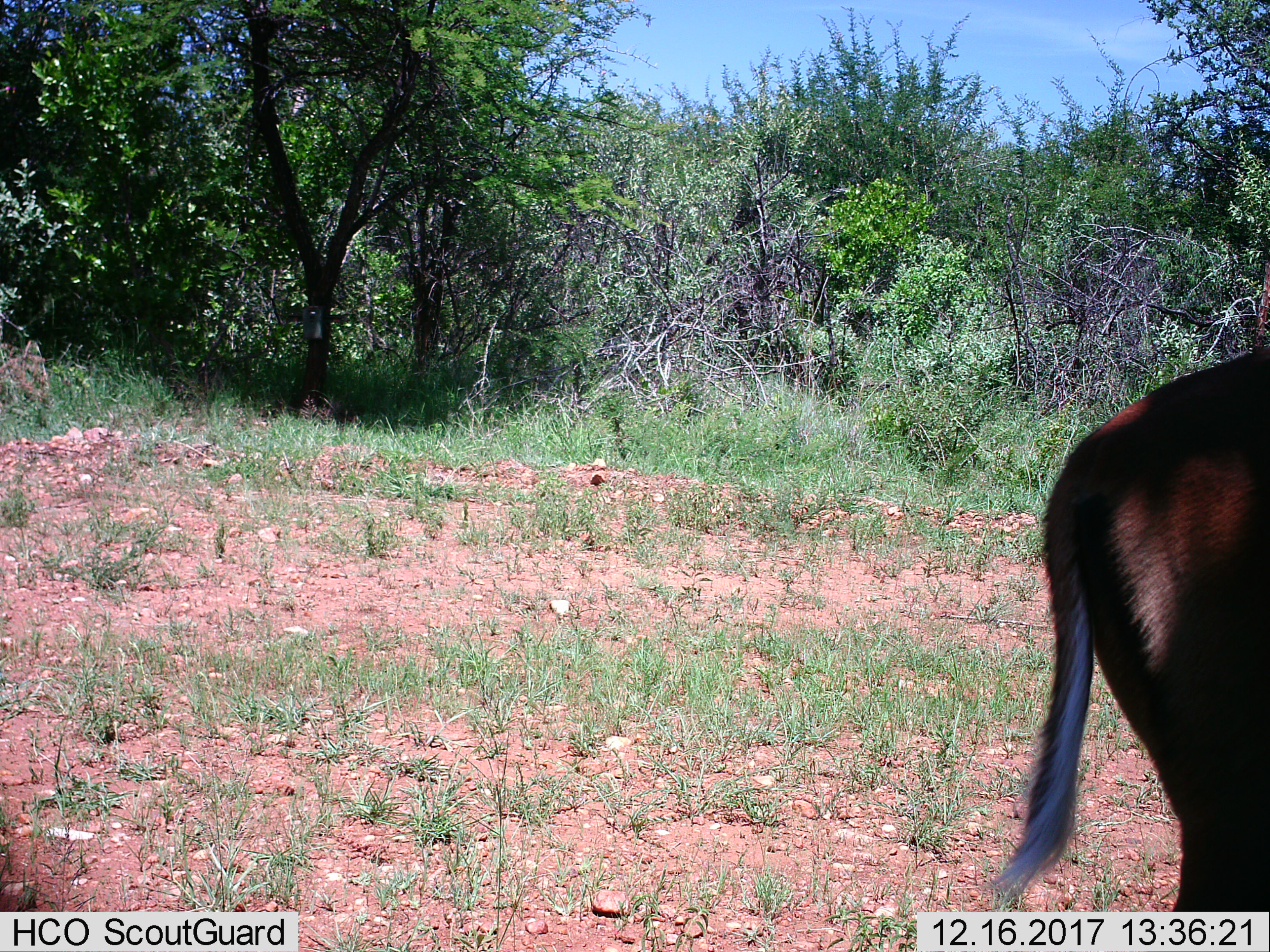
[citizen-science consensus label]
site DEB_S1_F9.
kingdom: Animalia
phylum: Chordata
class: Mammalia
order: Artiodactyla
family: Bovidae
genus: Aepyceros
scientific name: Aepyceros melampus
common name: impala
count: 1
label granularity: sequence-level